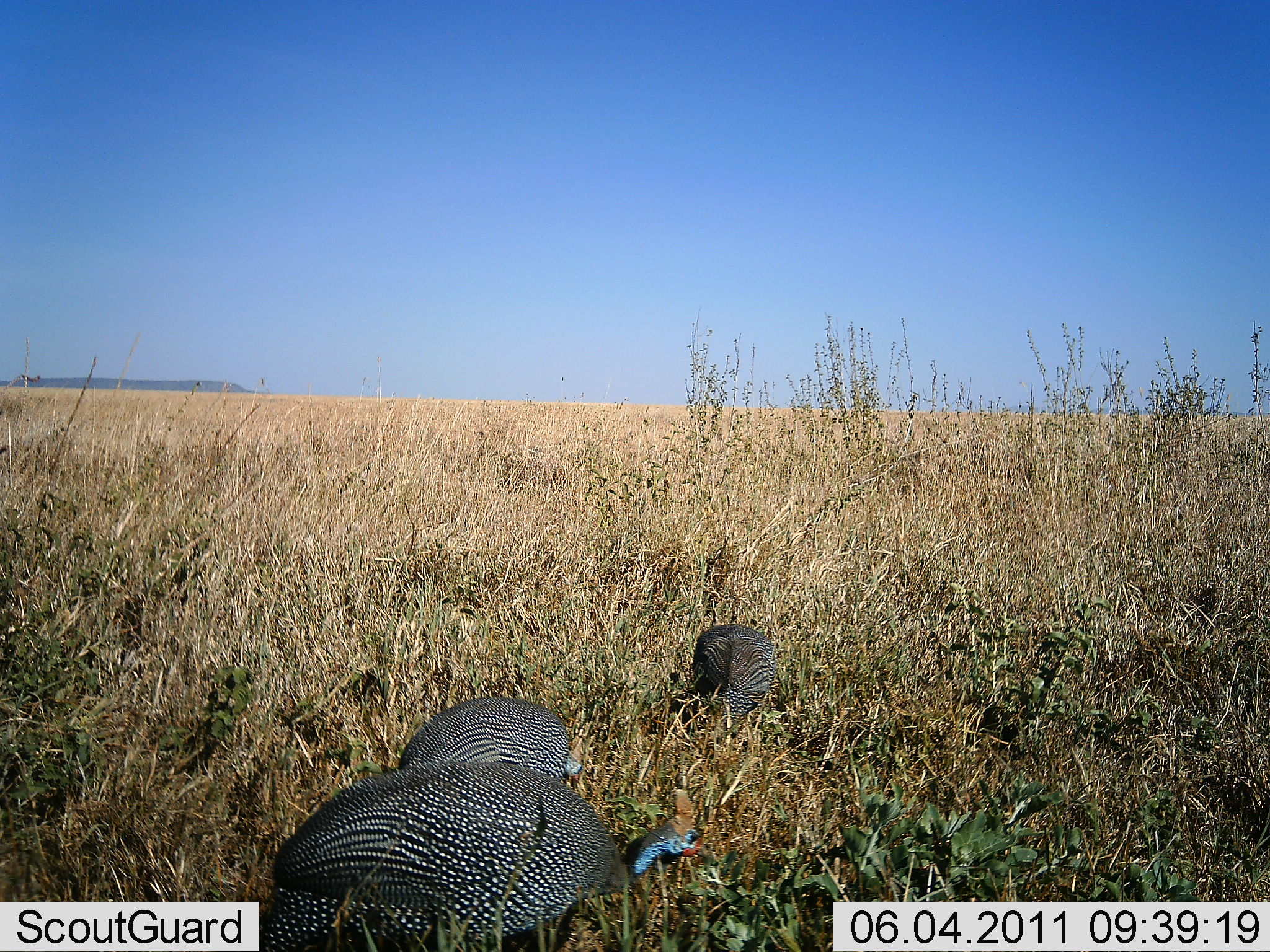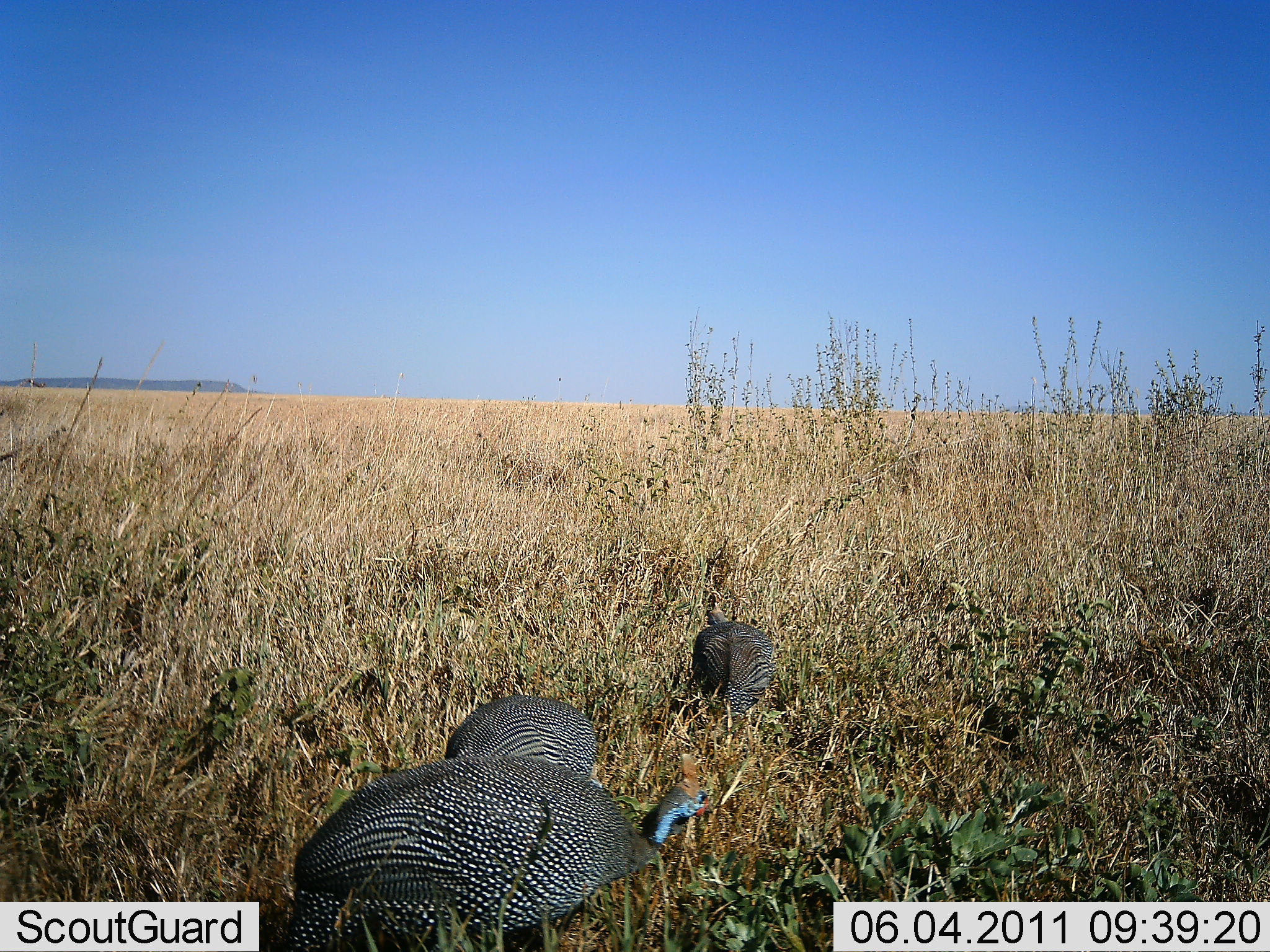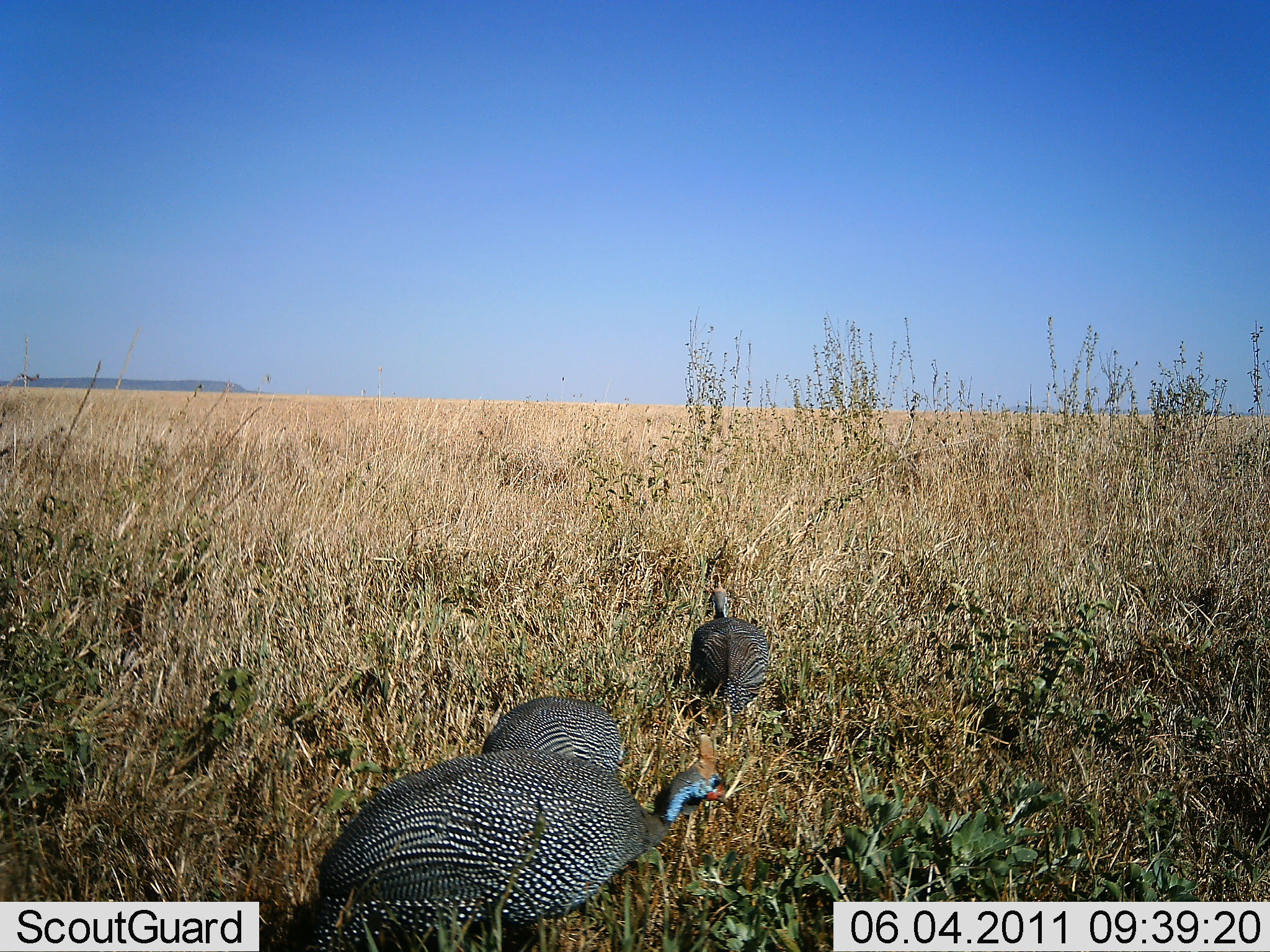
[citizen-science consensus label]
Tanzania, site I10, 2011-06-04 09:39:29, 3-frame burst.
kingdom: Animalia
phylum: Chordata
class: Aves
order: Galliformes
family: Numididae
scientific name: Numididae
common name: guinea fowl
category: guineafowl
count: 3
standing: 31%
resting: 0%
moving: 46%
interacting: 0%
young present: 0%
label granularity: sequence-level